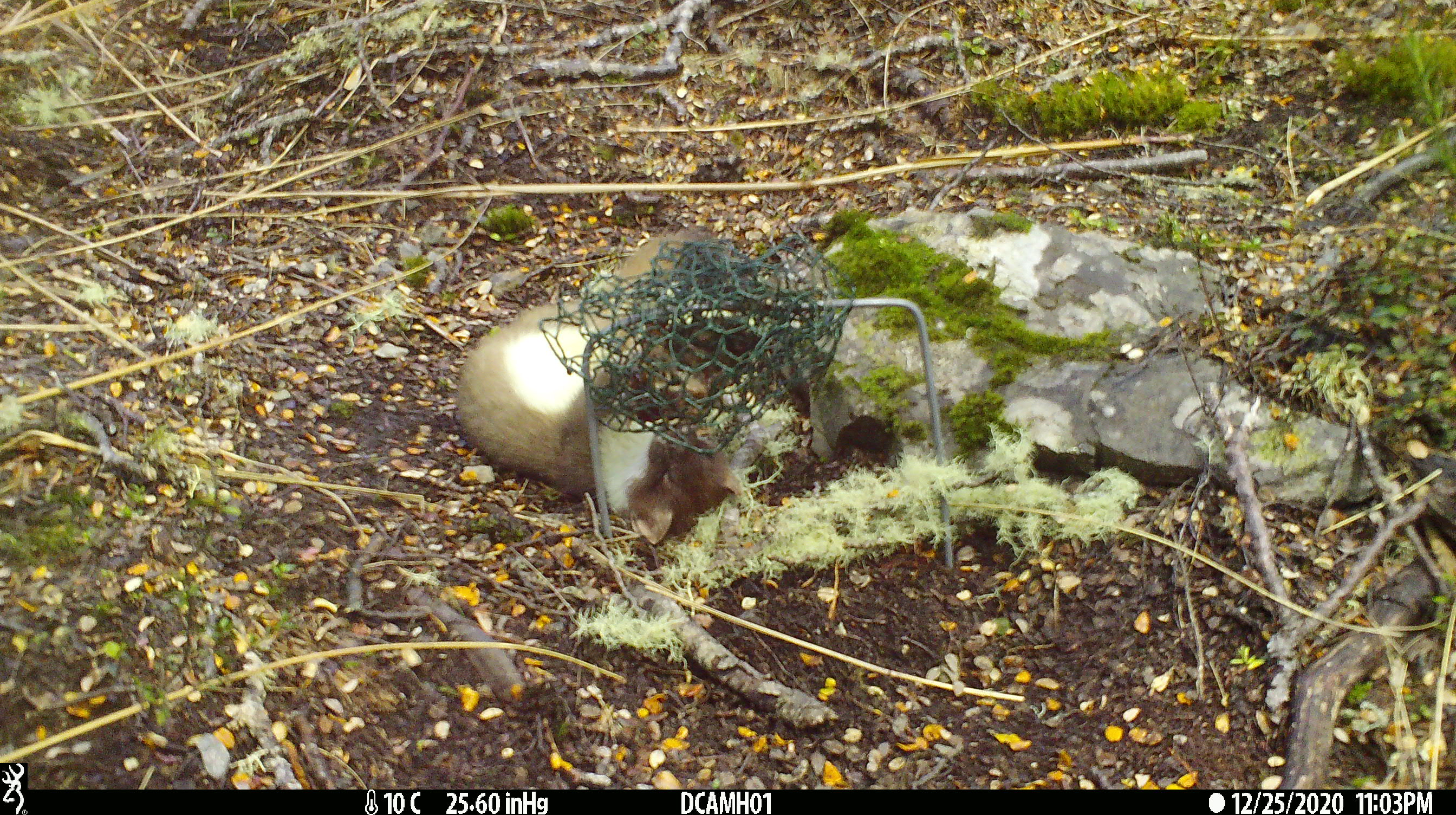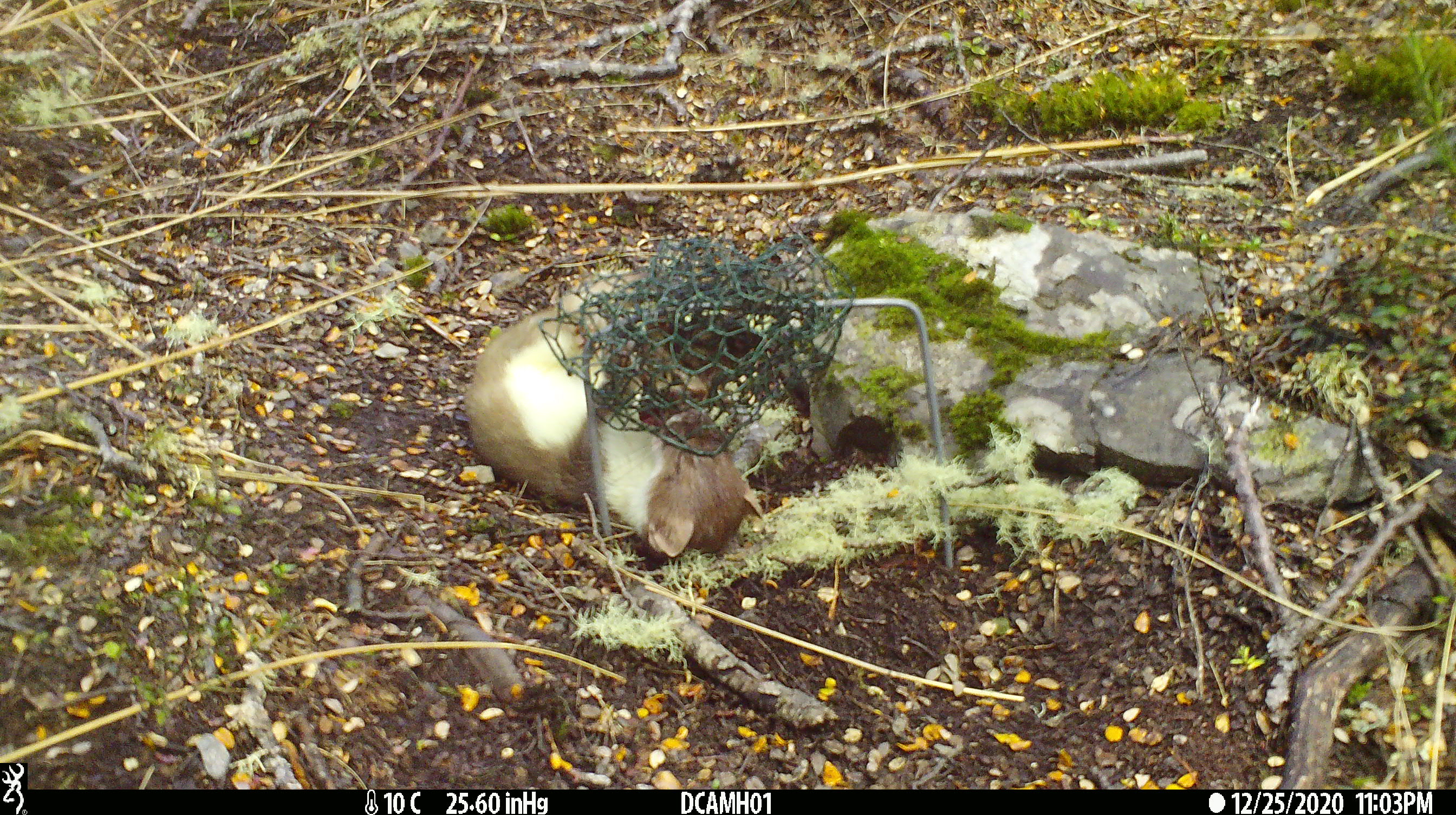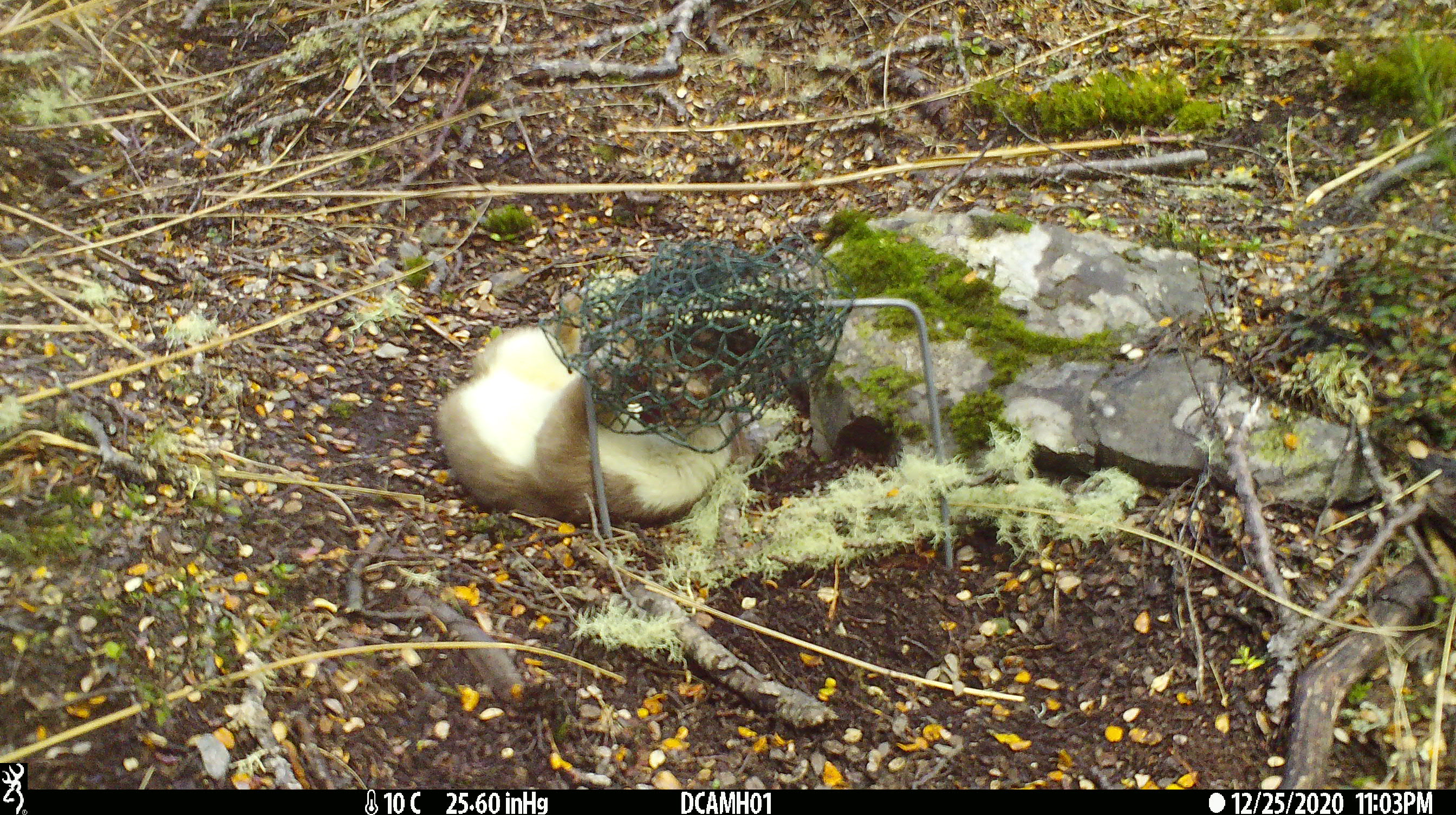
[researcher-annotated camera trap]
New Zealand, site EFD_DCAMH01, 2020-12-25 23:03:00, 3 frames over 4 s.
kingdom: Animalia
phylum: Chordata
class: Mammalia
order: Carnivora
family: Mustelidae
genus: Mustela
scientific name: Mustela erminea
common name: stoat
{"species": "stoat (Mustela erminea)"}